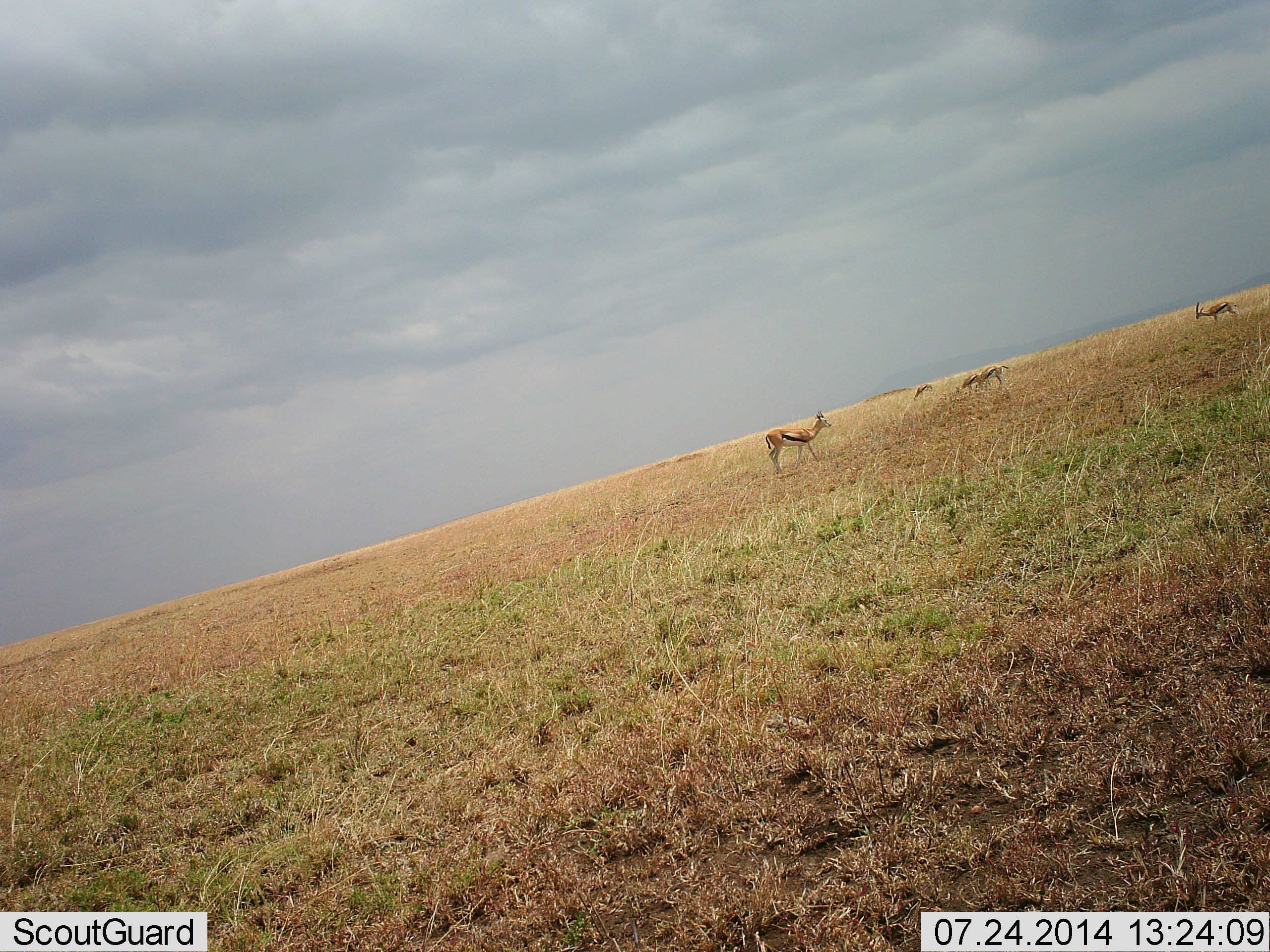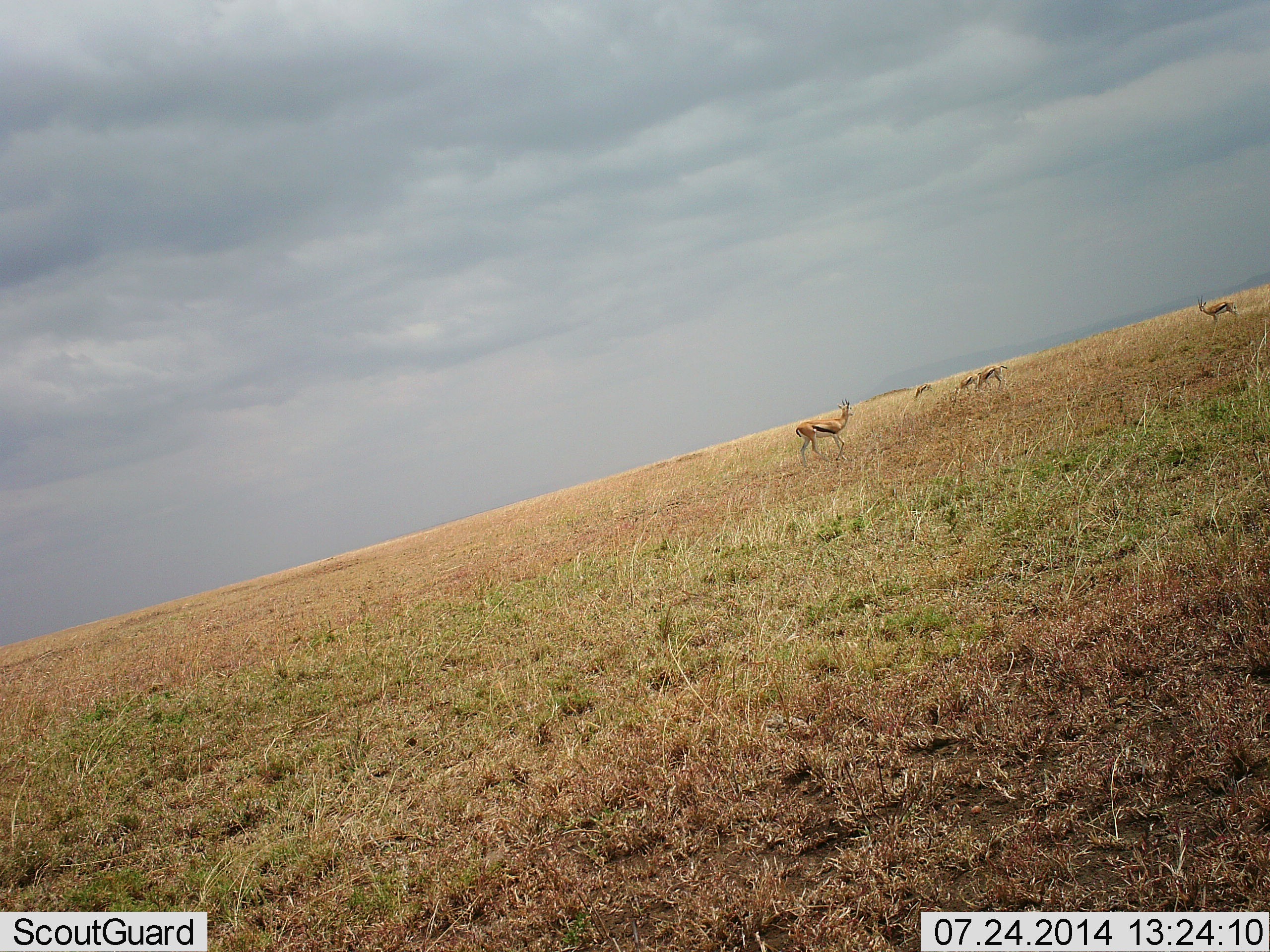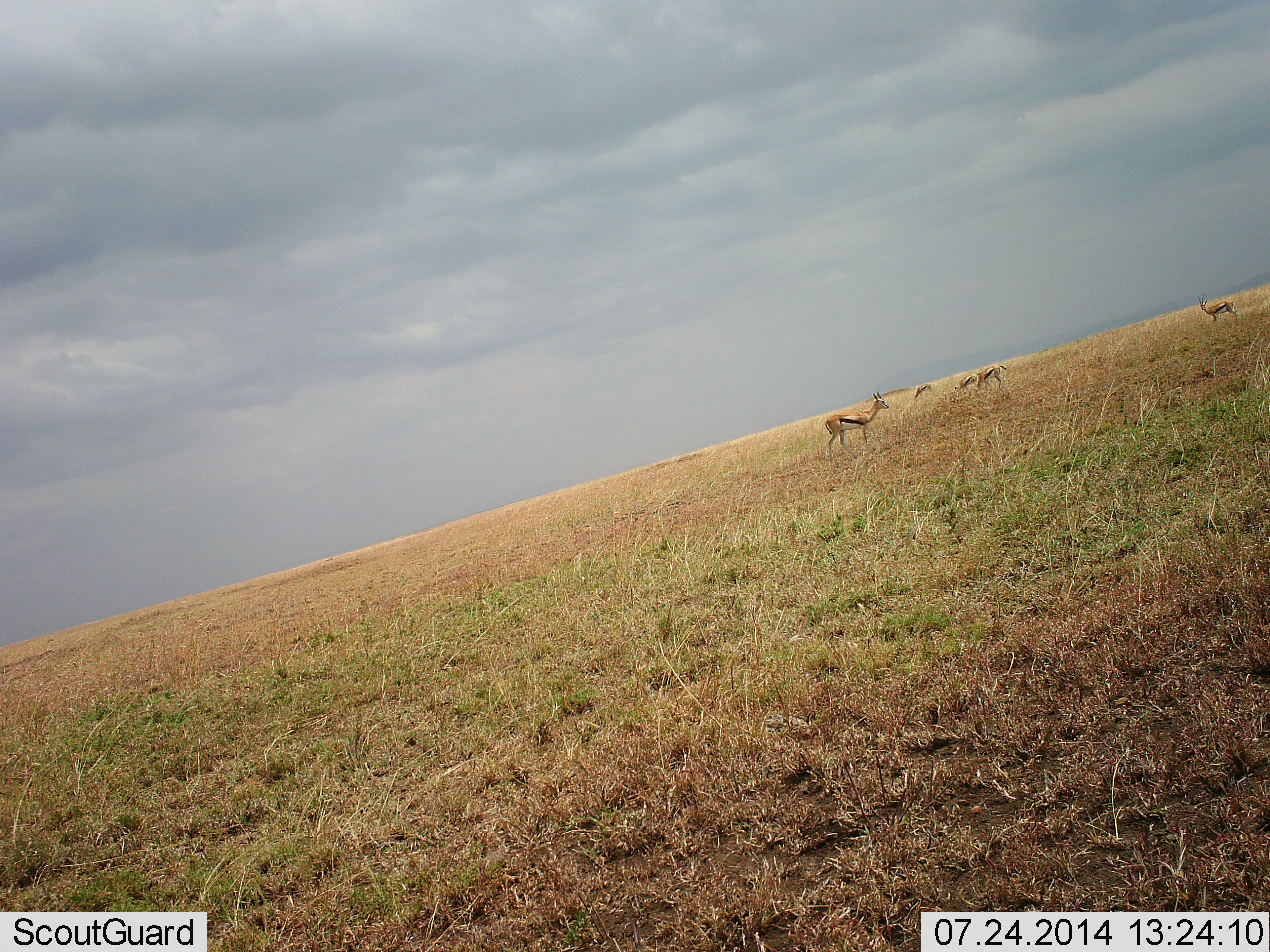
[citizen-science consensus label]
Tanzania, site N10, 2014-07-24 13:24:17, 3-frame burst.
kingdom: Animalia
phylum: Chordata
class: Mammalia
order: Artiodactyla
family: Bovidae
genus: Eudorcas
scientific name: Eudorcas thomsonii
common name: thomson's gazelle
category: gazellethomsons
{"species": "gazellethomsons (thomson's gazelle) (Eudorcas thomsonii)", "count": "5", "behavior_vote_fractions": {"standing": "60%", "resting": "0%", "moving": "90%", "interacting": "0%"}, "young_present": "0%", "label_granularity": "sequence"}